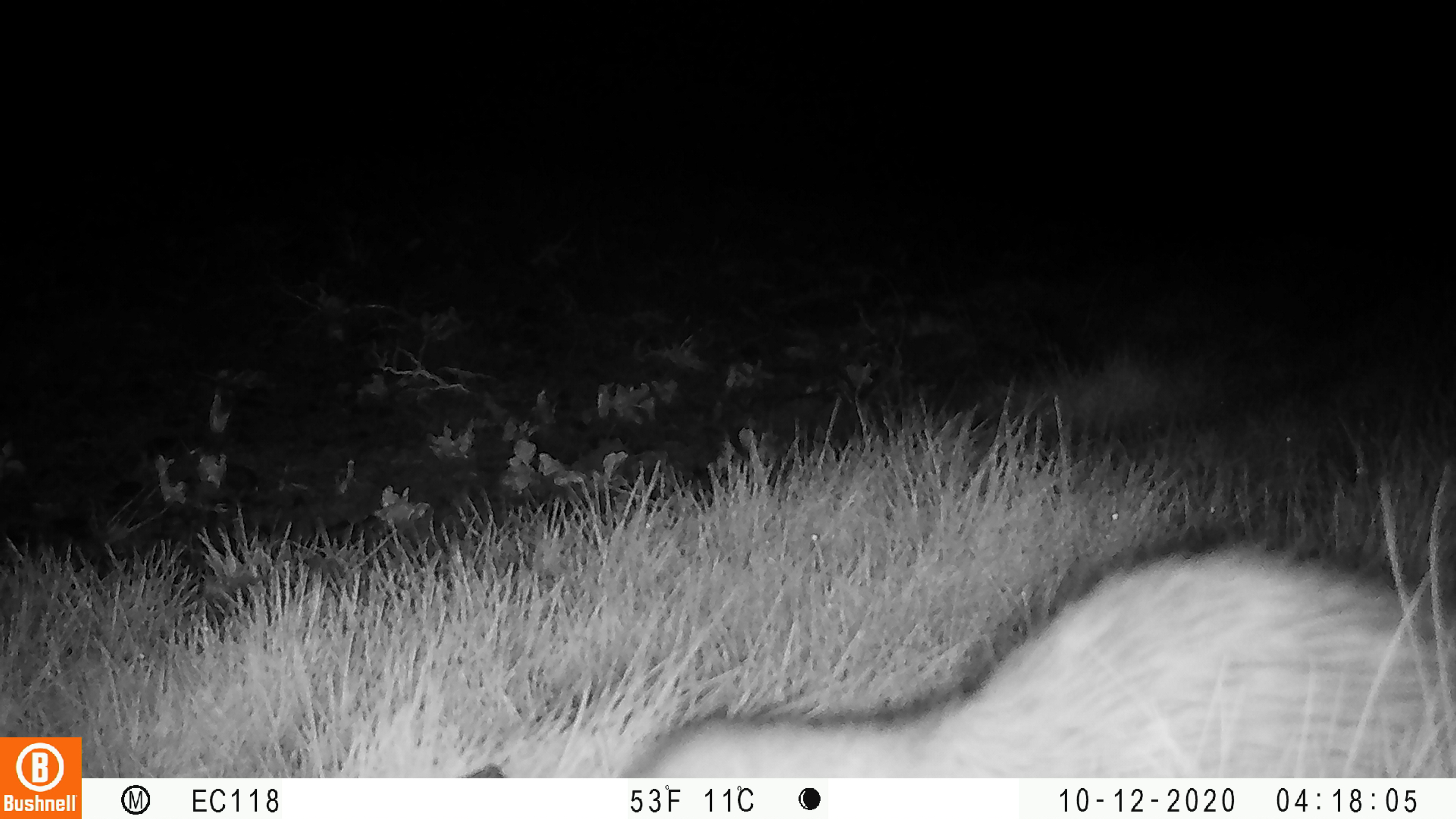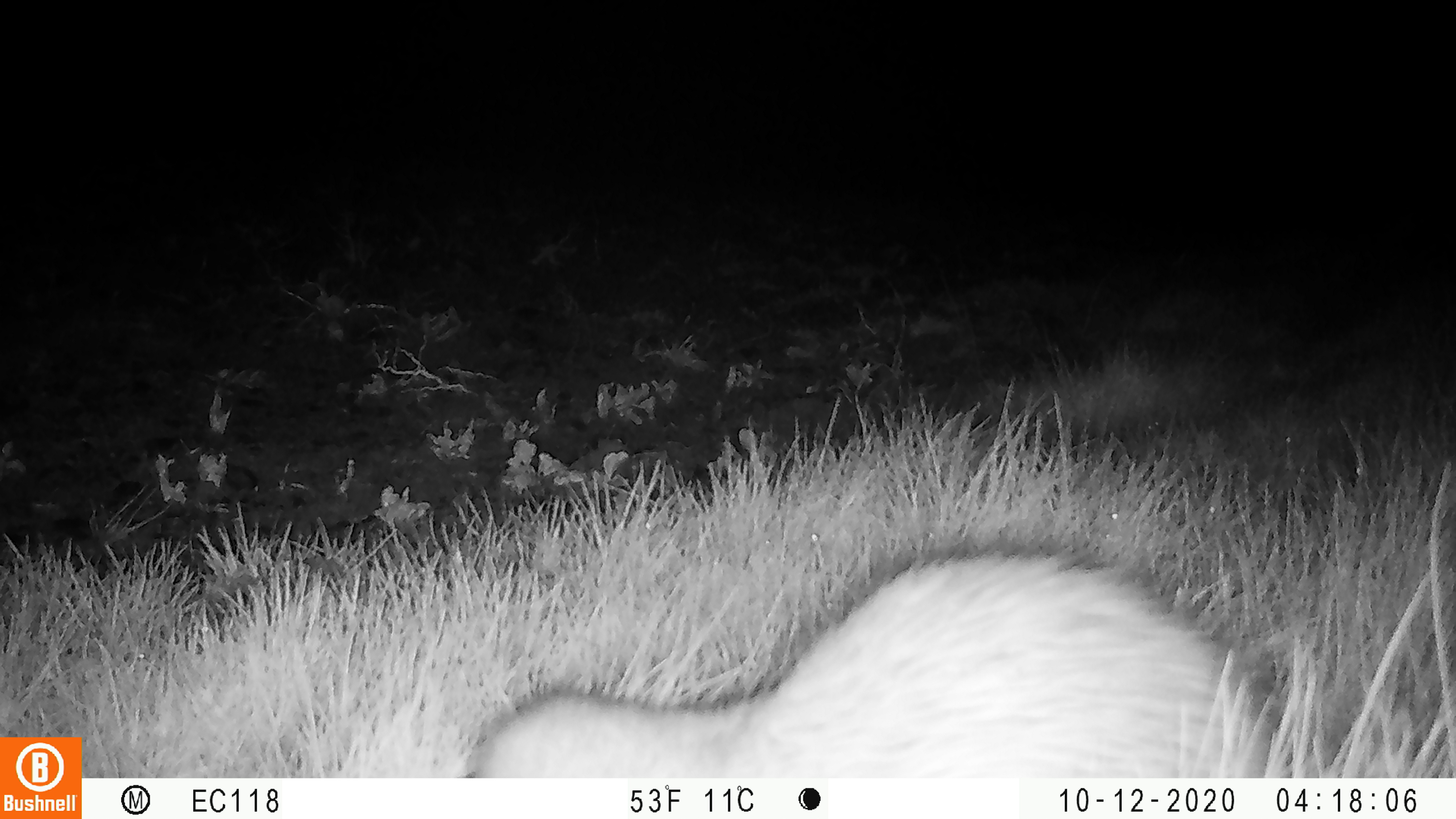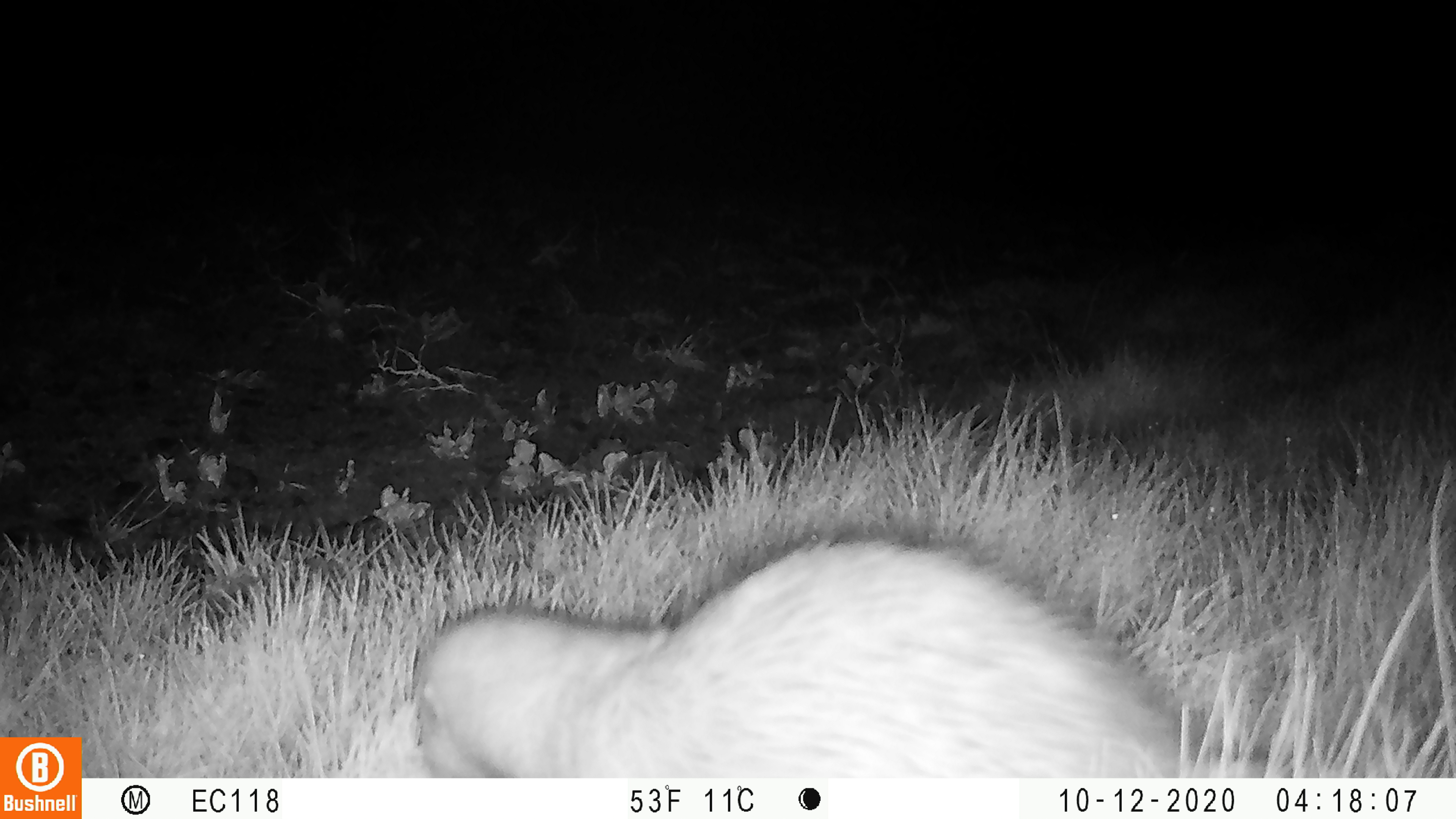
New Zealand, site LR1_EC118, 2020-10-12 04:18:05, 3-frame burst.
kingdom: Animalia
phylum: Chordata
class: Mammalia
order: Carnivora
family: Mustelidae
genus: Mustela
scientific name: Mustela furo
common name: ferret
Ferret (Mustela furo).